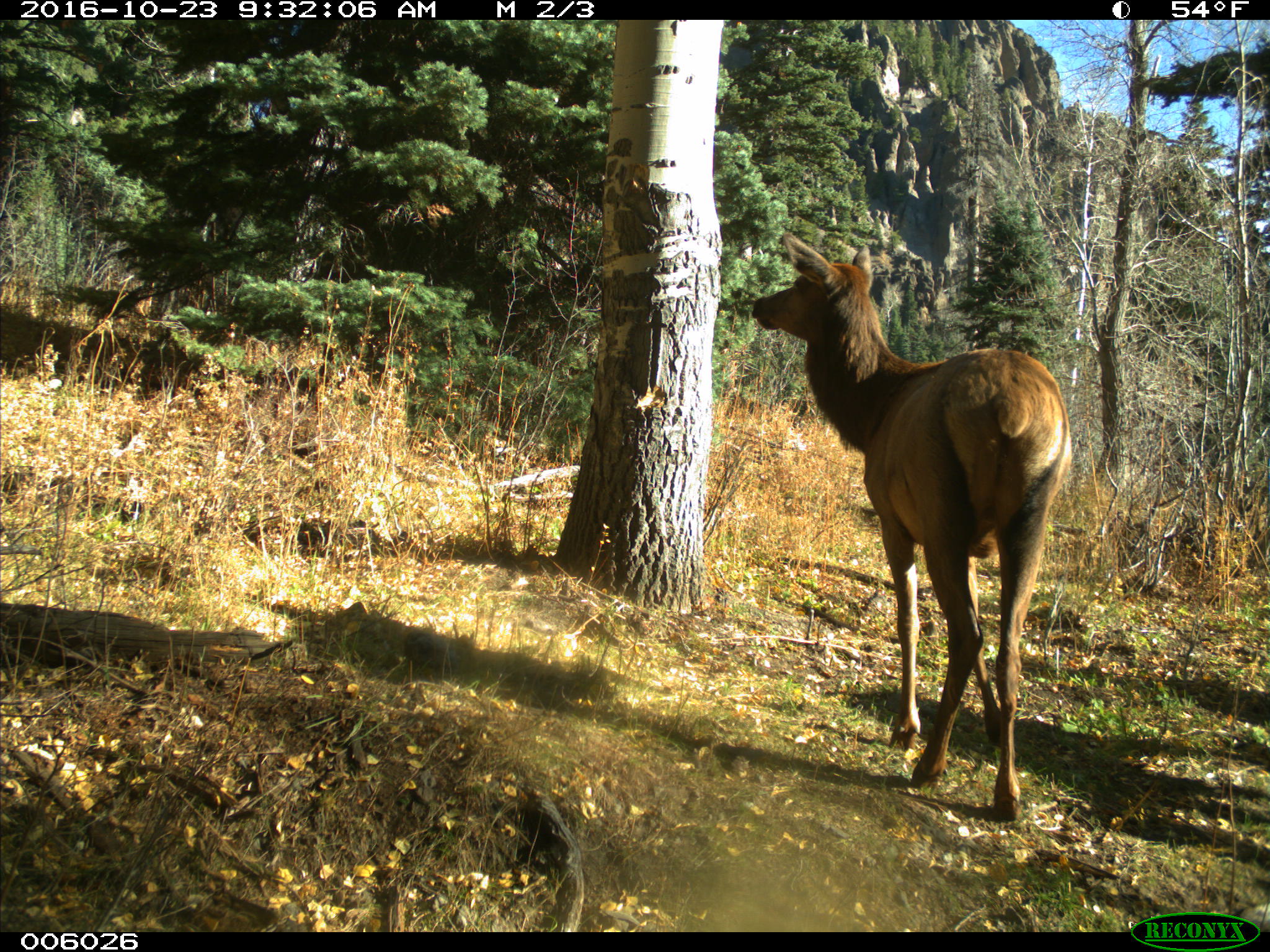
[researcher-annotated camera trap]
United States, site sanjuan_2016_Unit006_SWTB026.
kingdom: Animalia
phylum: Chordata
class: Mammalia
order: Artiodactyla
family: Cervidae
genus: Cervus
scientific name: Cervus elaphus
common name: red deer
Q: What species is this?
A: Cervus elaphus (red deer).